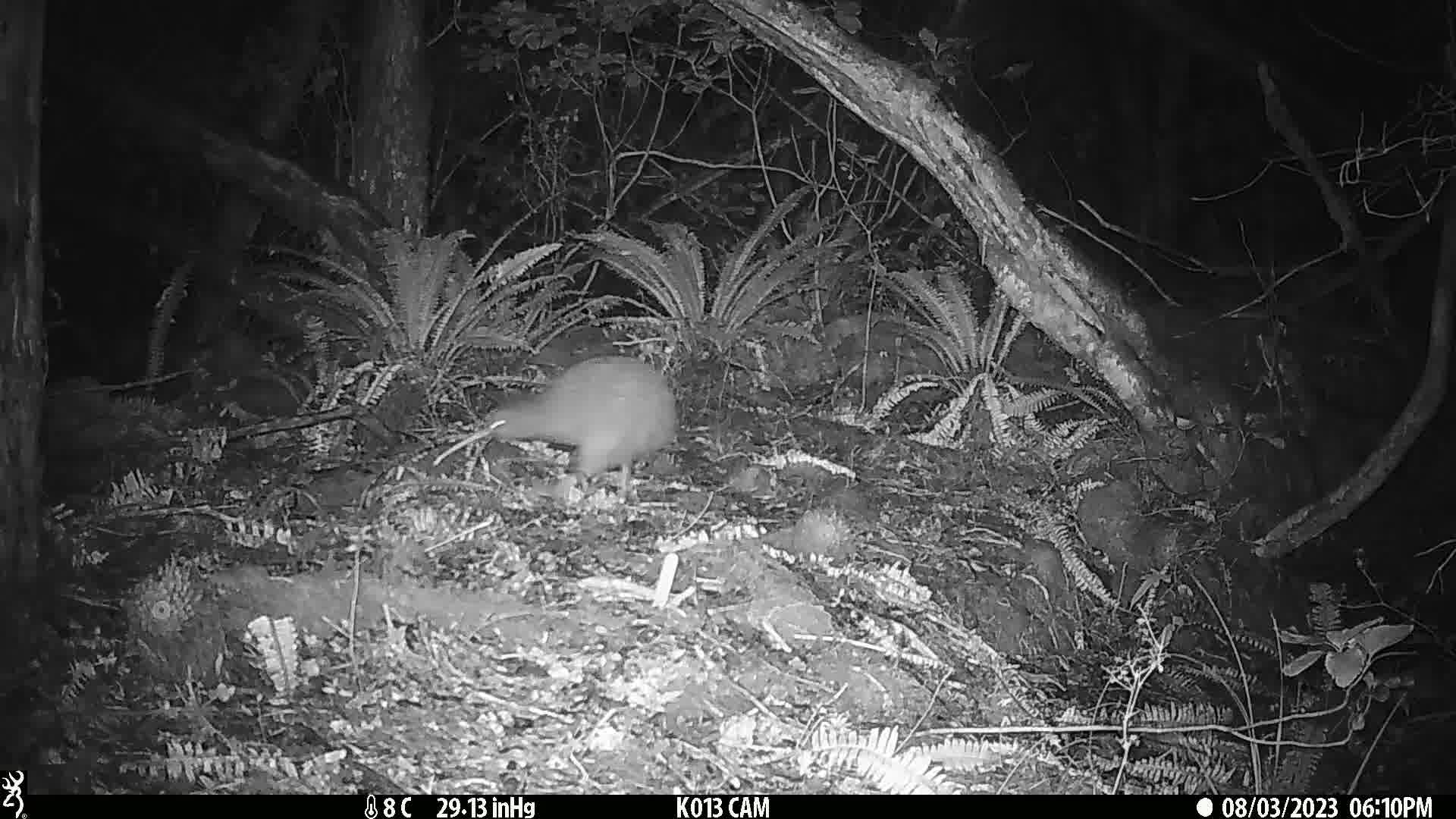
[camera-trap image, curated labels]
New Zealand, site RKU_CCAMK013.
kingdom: Animalia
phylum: Chordata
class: Aves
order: Apterygiformes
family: Apterygidae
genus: Apteryx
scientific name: Apteryx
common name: kiwi